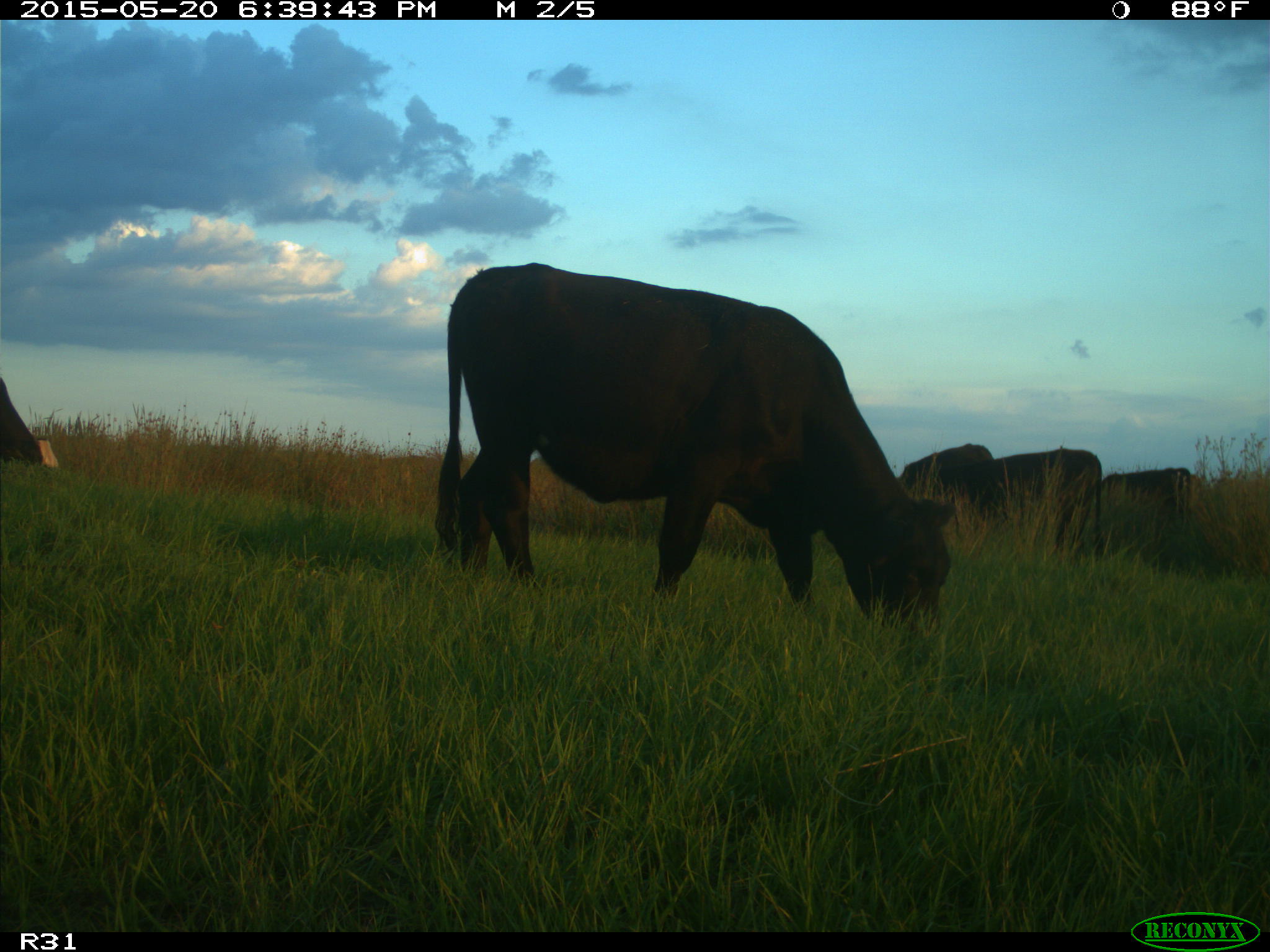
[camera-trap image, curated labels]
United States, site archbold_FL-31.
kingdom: Animalia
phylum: Chordata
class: Mammalia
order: Artiodactyla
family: Bovidae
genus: Bos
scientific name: Bos taurus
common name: domestic cow